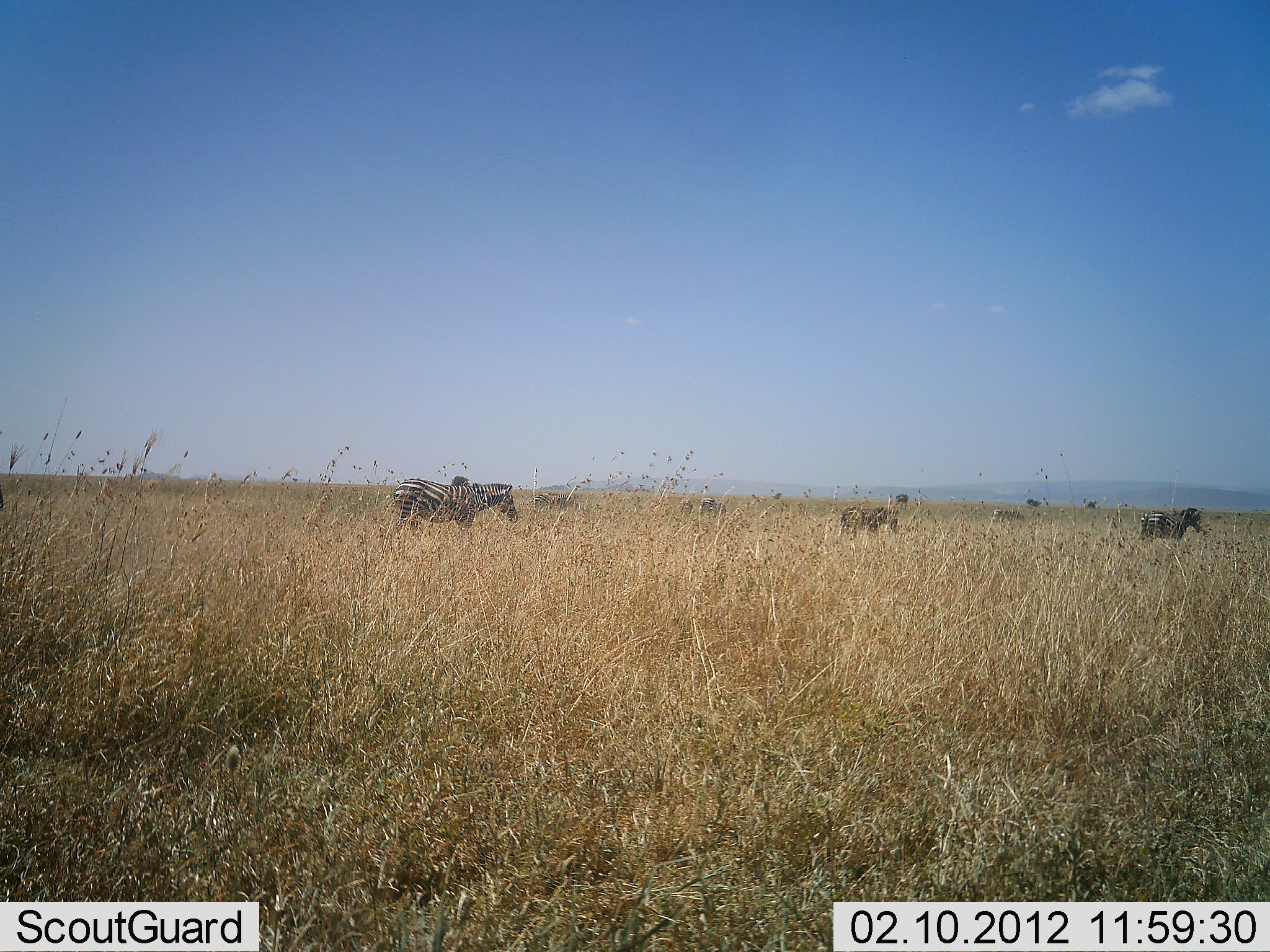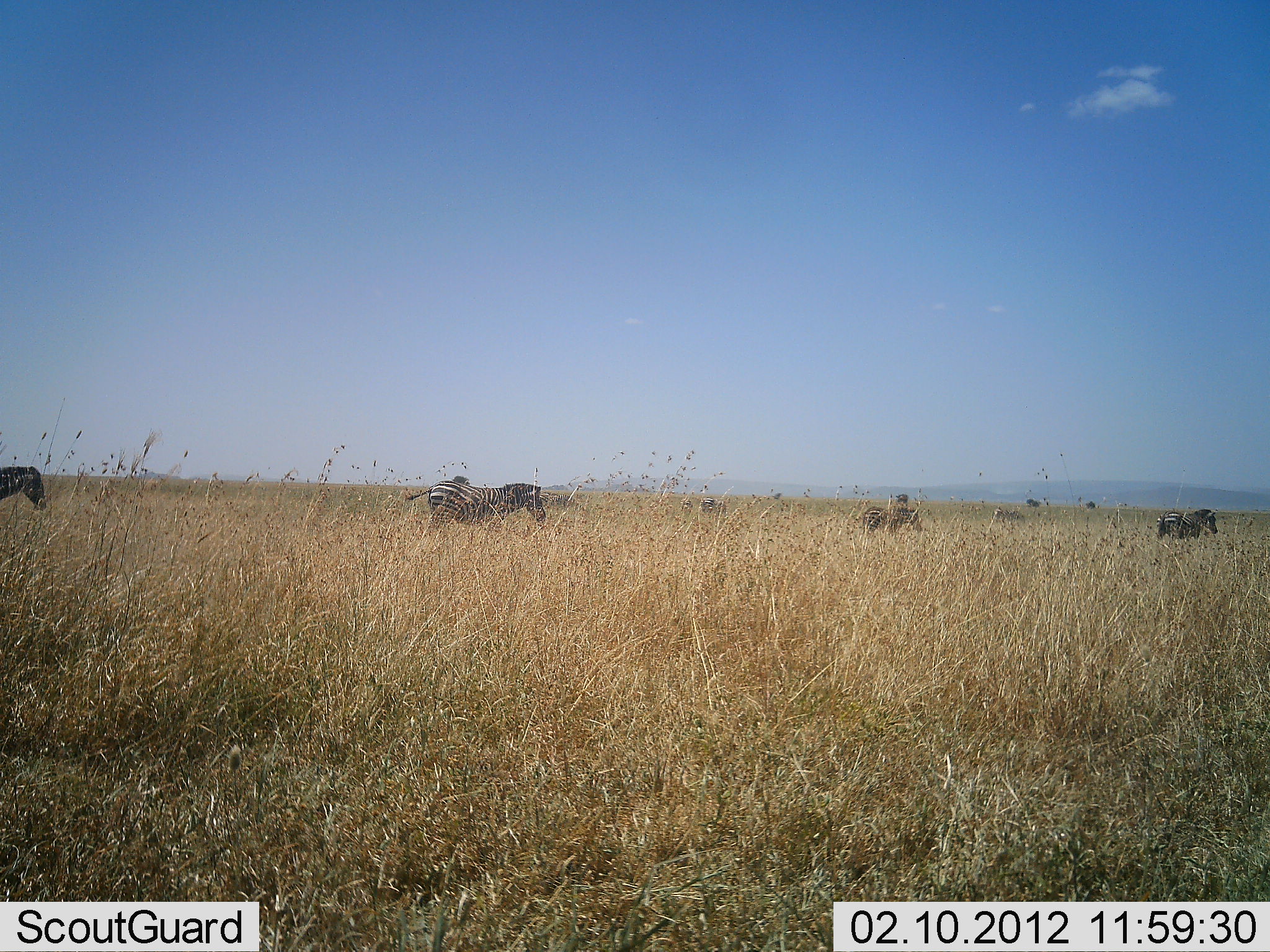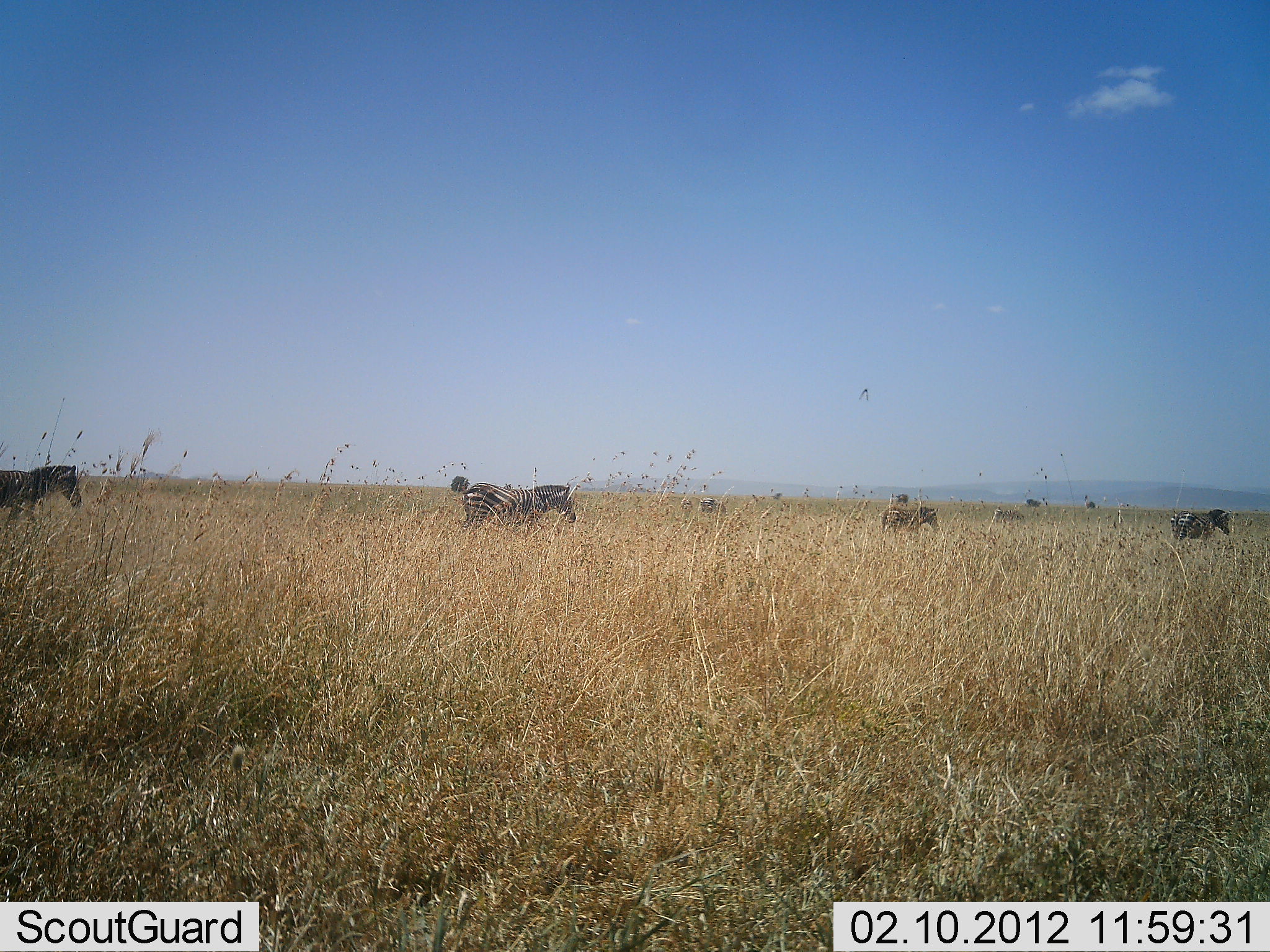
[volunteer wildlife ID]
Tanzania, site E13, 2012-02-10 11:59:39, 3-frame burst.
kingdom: Animalia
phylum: Chordata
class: Mammalia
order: Perissodactyla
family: Equidae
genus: Equus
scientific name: Equus quagga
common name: plains zebra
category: zebra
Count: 4.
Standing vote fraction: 4%.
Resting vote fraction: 0%.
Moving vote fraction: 91%.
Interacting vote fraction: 0%.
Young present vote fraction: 0%.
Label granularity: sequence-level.